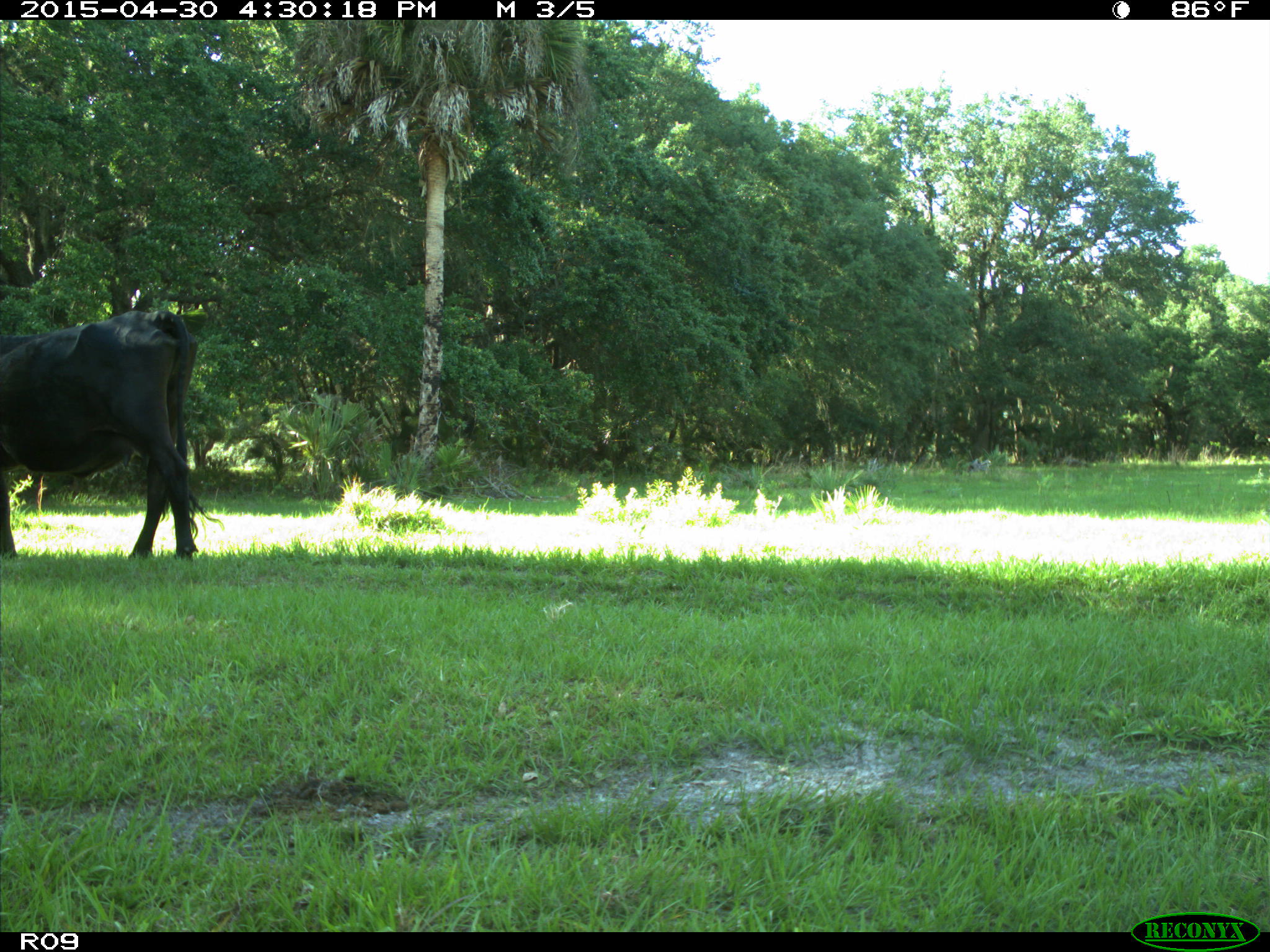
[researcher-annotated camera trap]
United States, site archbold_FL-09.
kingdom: Animalia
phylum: Chordata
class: Mammalia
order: Artiodactyla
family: Bovidae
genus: Bos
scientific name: Bos taurus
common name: domestic cow